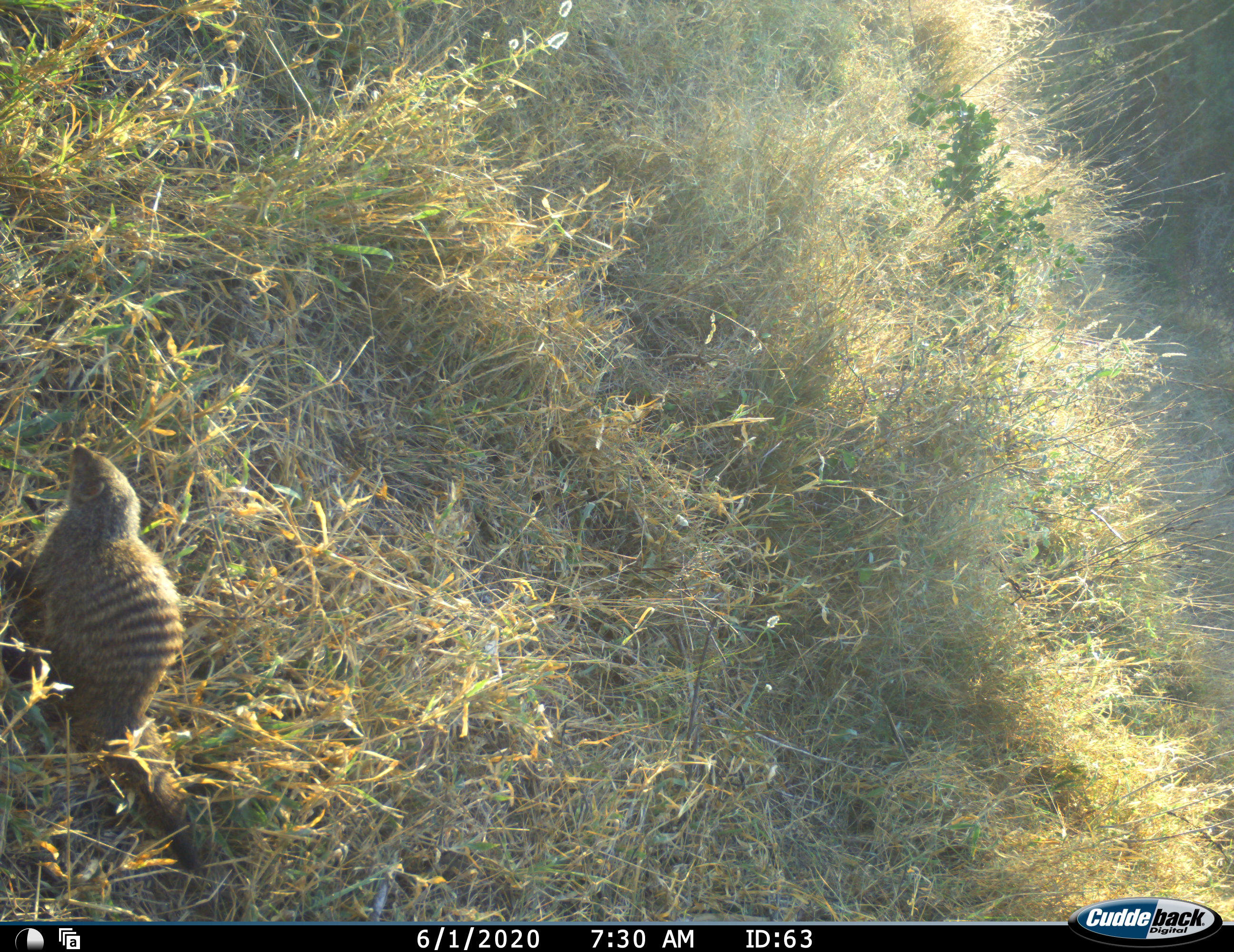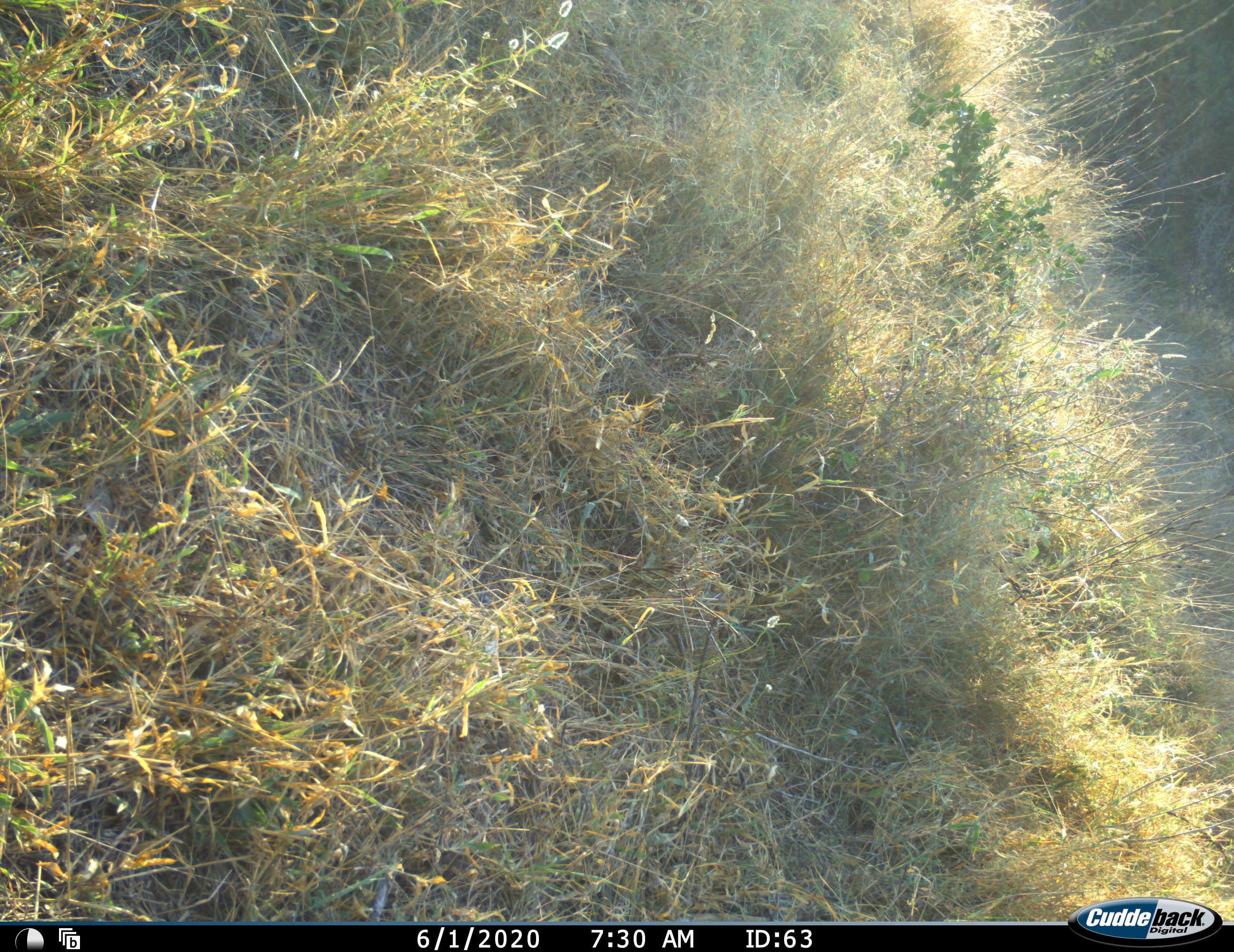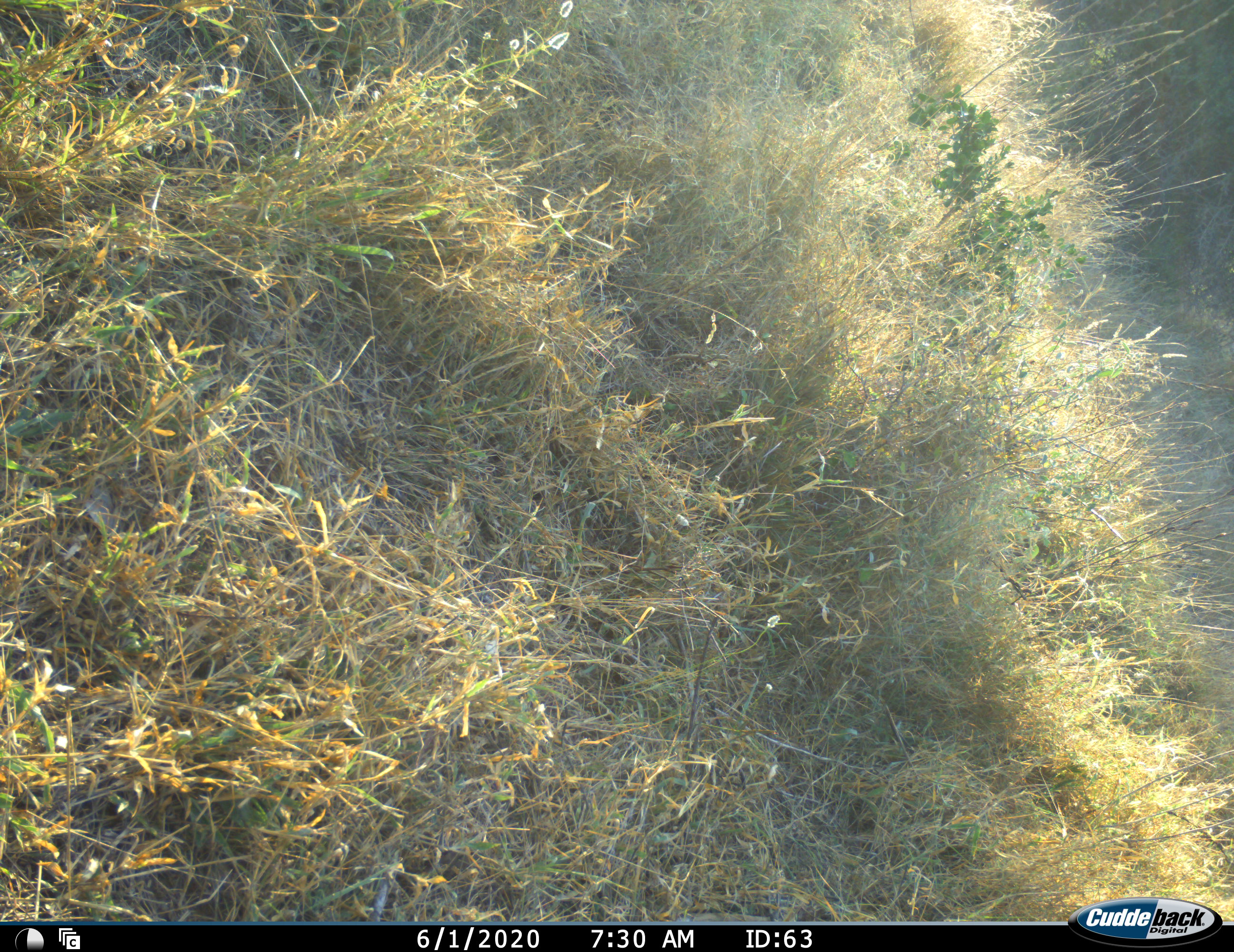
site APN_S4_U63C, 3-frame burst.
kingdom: Animalia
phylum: Chordata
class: Mammalia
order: Carnivora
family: Herpestidae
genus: Mungos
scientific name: Mungos mungo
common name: banded mongoose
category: mongoosebanded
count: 1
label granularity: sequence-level